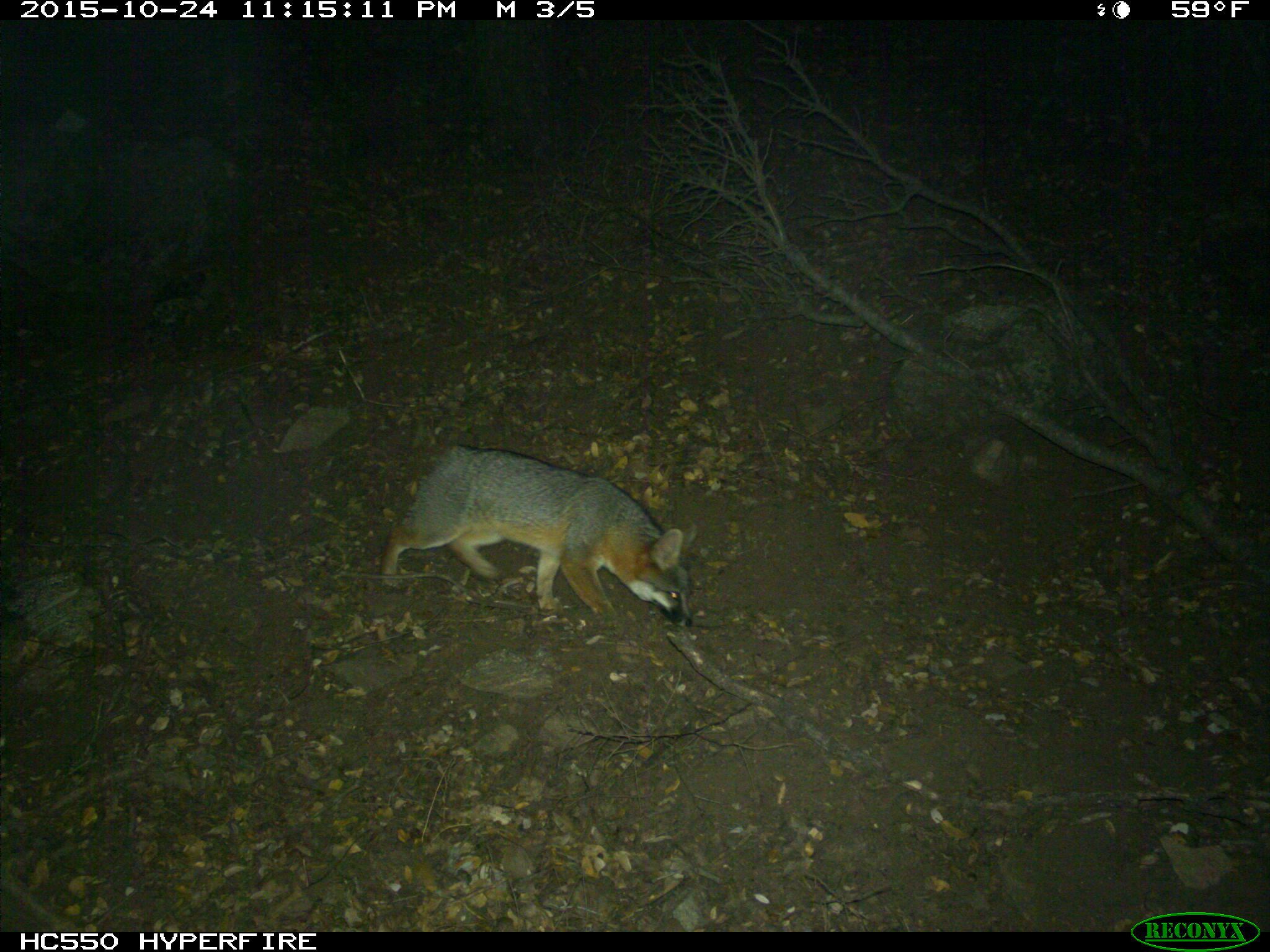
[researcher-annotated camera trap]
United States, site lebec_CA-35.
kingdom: Animalia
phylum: Chordata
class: Mammalia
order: Carnivora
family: Canidae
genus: Urocyon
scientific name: Urocyon cinereoargenteus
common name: gray fox